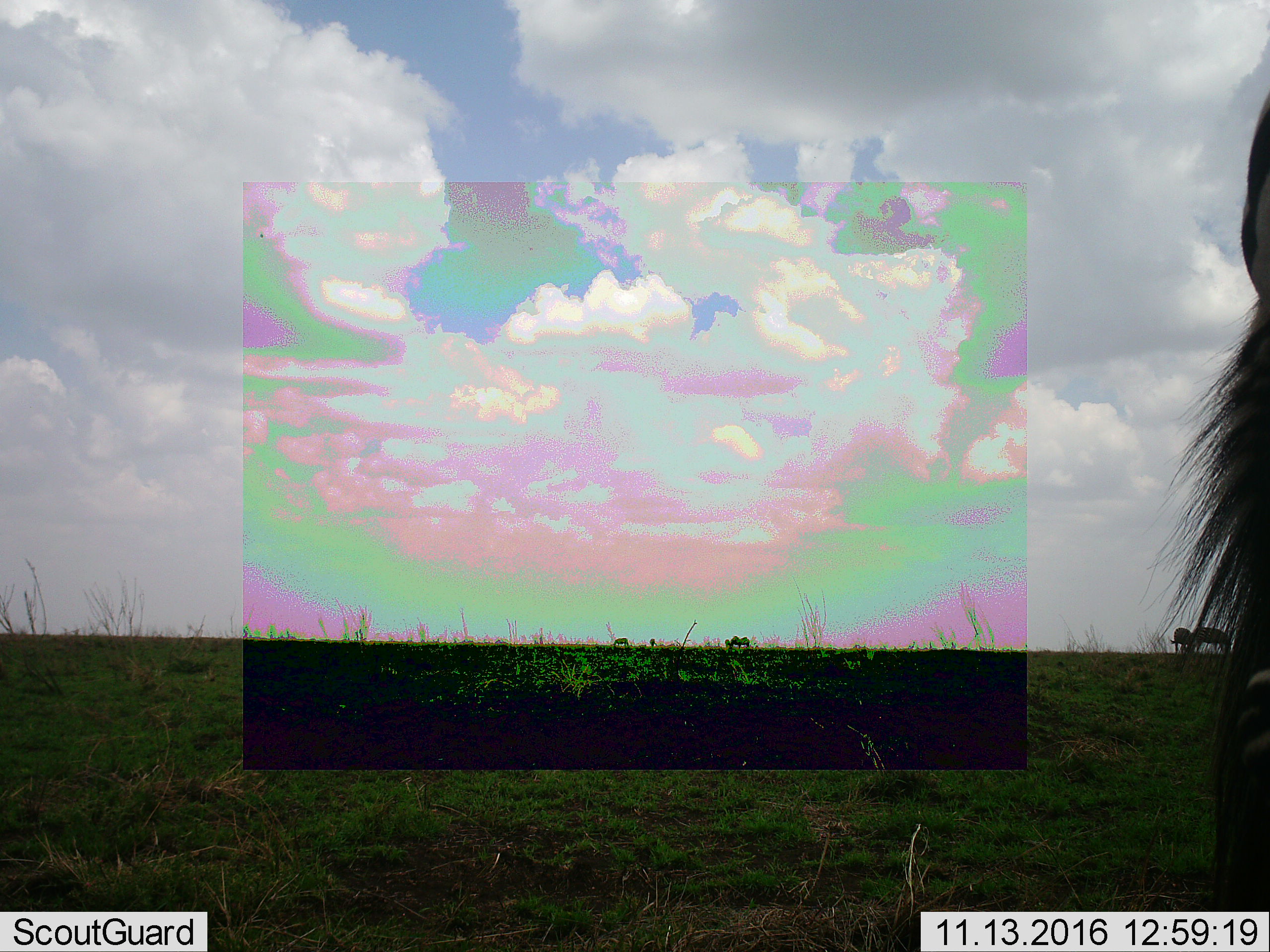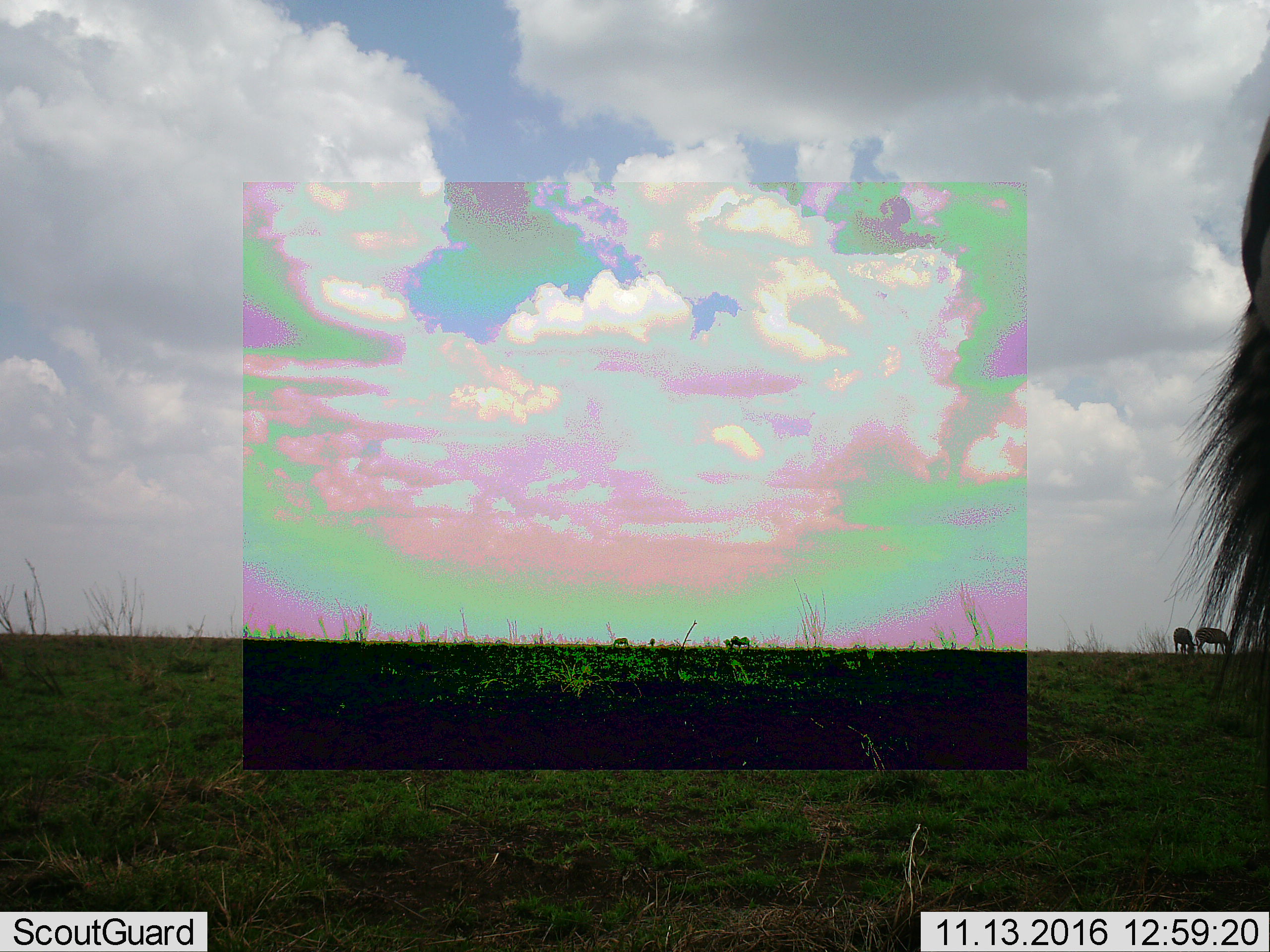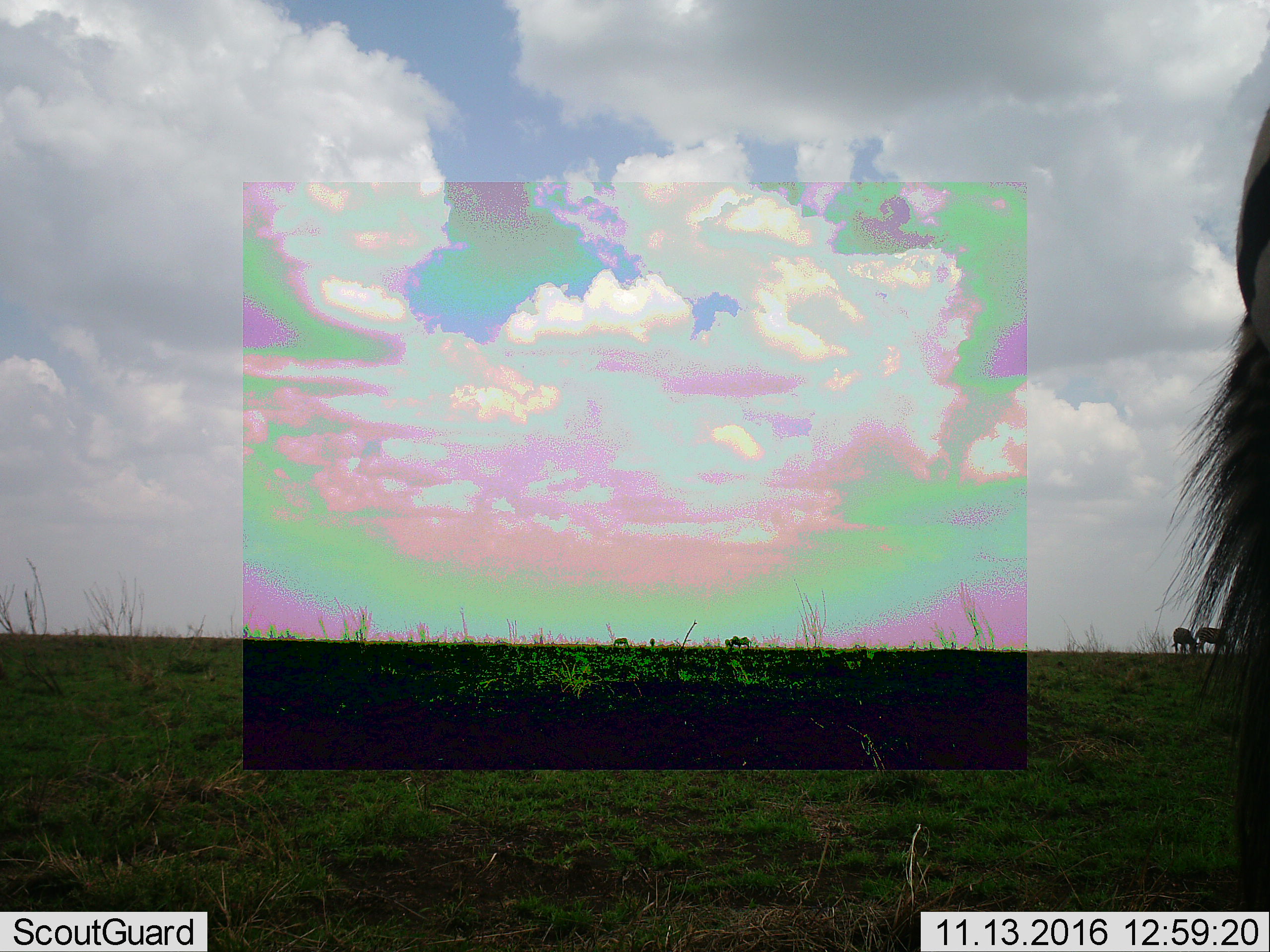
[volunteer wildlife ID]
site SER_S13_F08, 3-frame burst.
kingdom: Animalia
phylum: Chordata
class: Mammalia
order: Artiodactyla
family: Bovidae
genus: Connochaetes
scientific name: Connochaetes taurinus taurinus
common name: blue wildebeest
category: wildebeestblue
Wildebeestblue (blue wildebeest) (Connochaetes taurinus taurinus), count 6. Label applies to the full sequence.